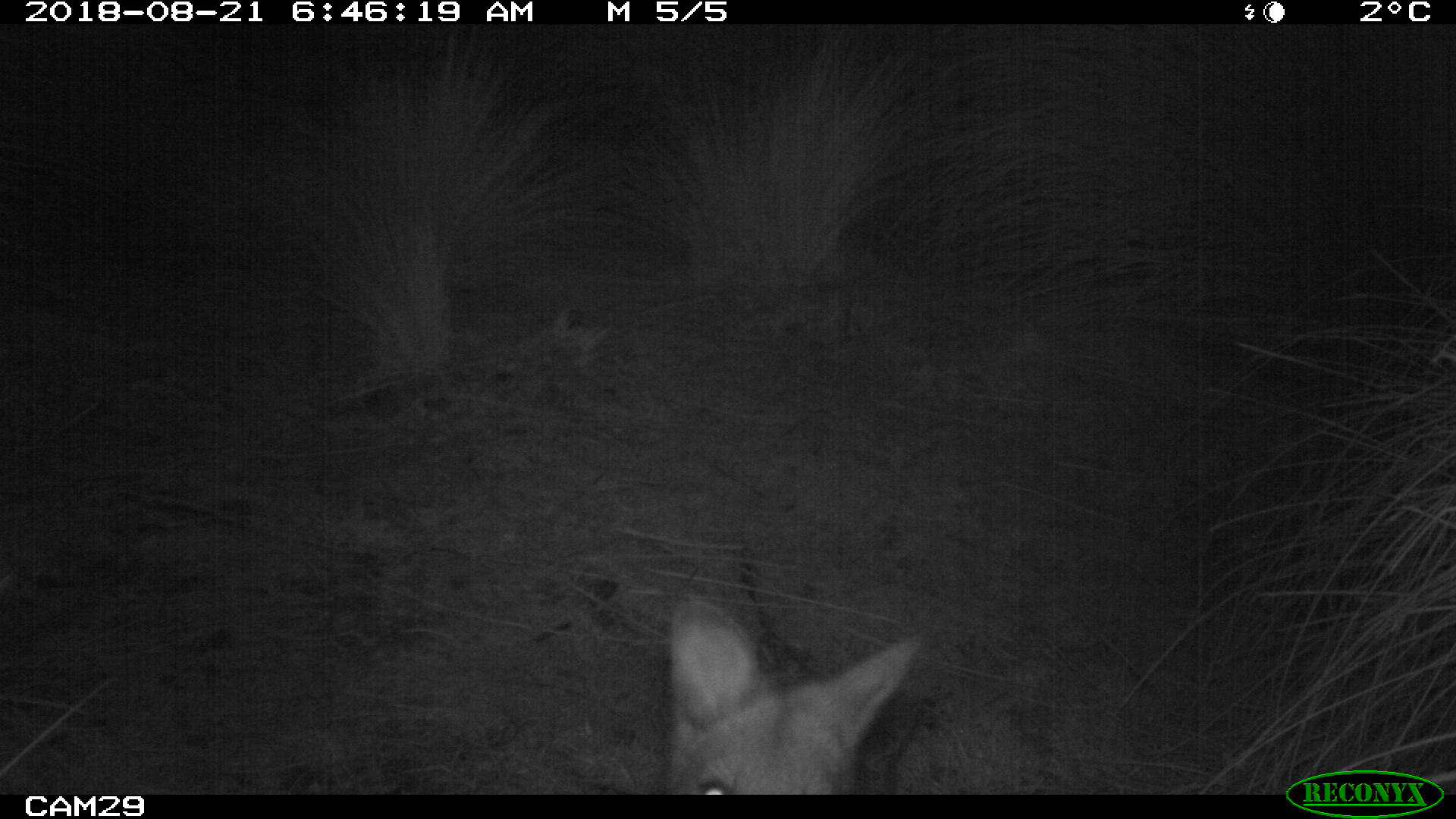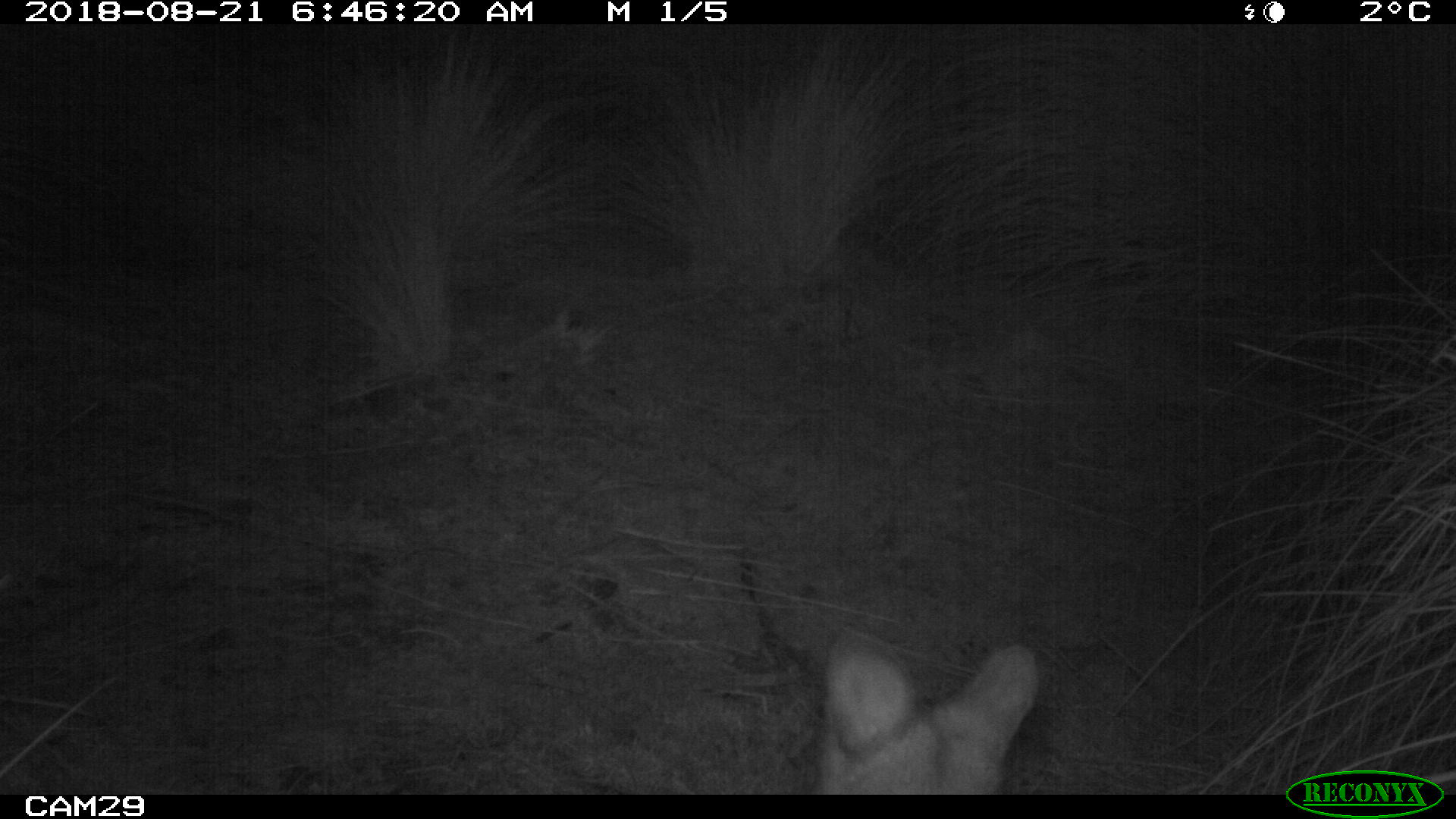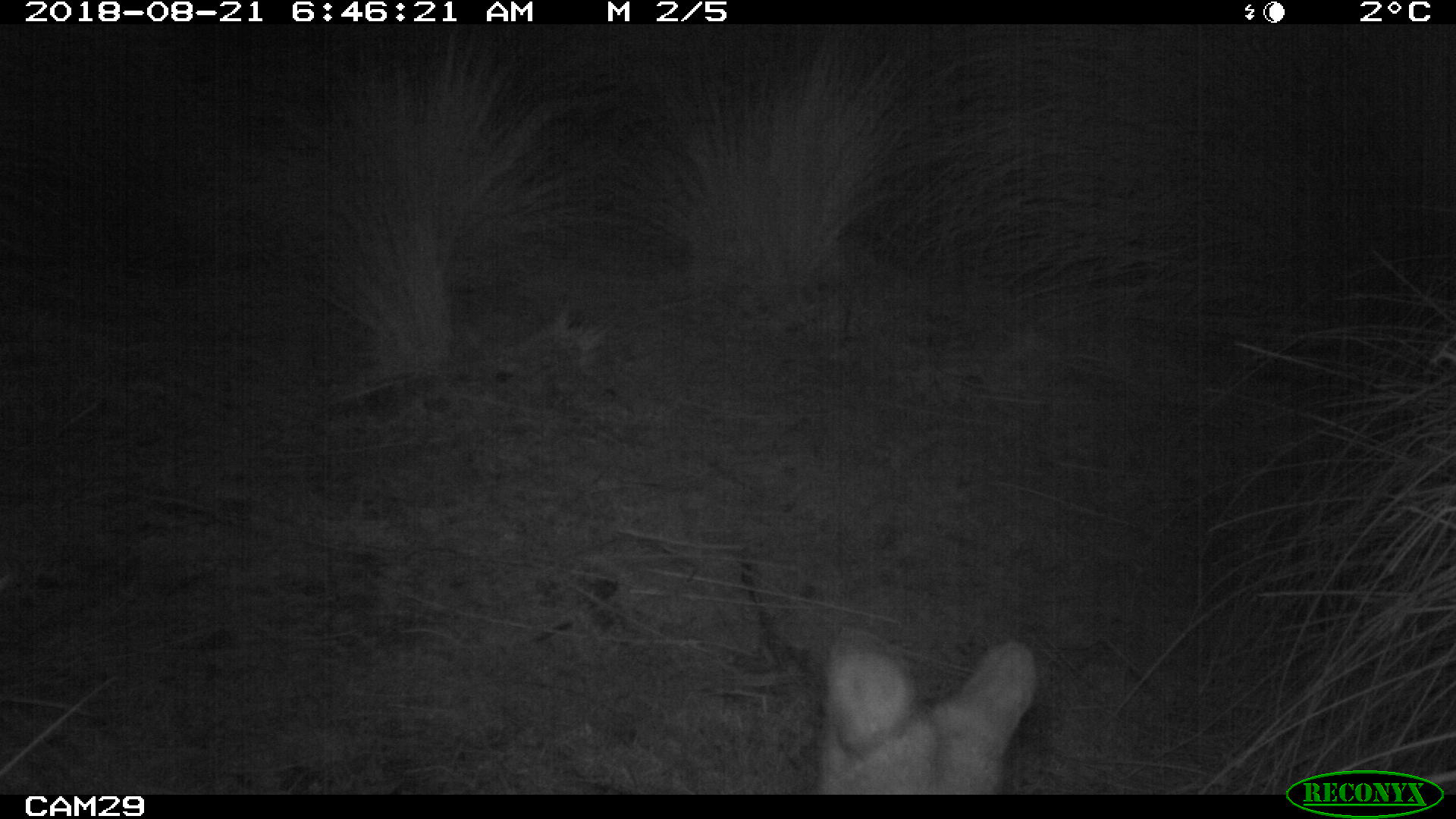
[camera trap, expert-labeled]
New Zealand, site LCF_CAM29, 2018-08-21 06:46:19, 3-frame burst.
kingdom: Animalia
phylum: Chordata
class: Mammalia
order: Diprotodontia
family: Macropodidae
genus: Notamacropus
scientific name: Notamacropus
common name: wallaby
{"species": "wallaby (Notamacropus)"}